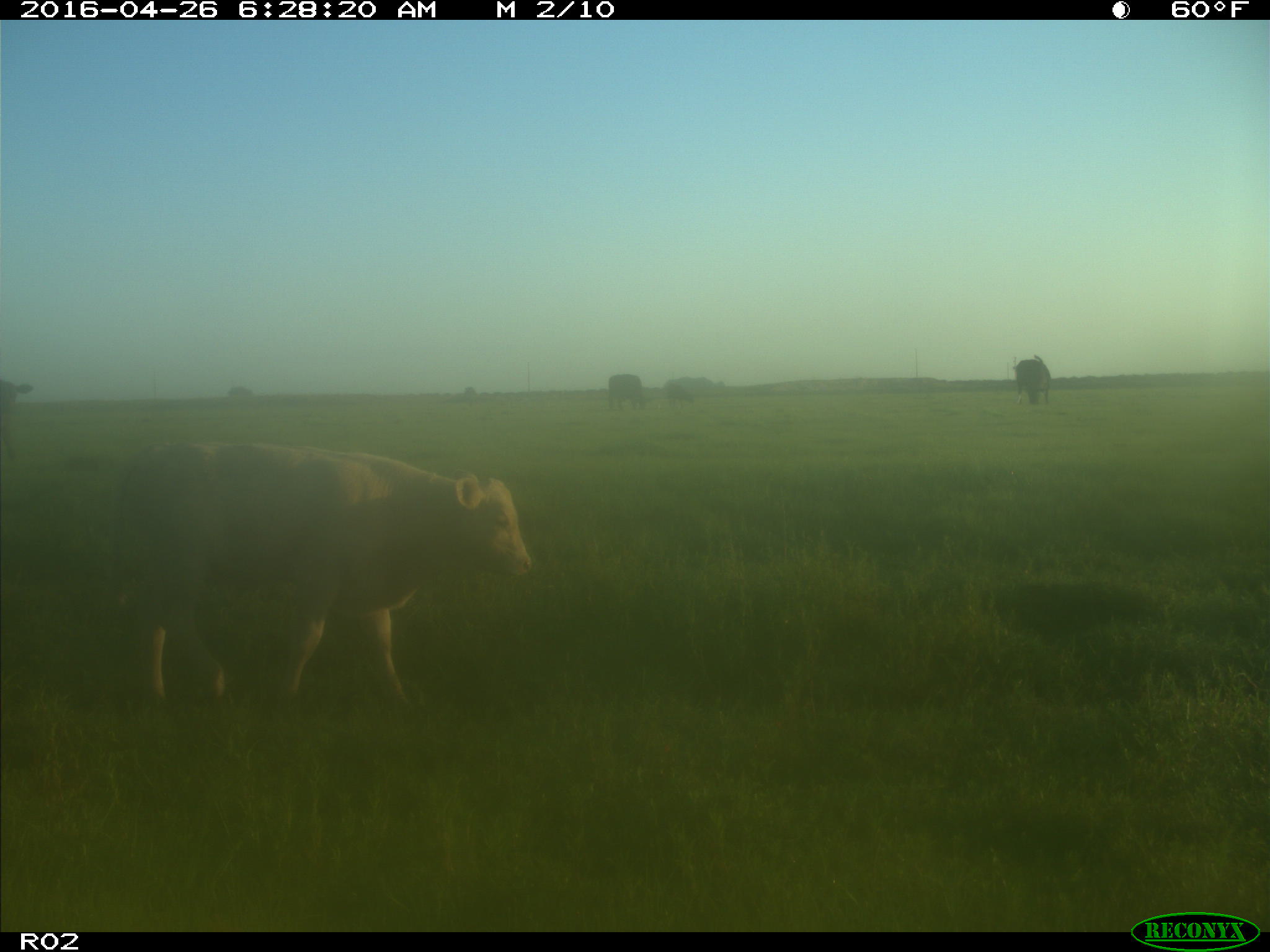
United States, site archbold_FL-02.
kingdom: Animalia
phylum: Chordata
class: Mammalia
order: Artiodactyla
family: Bovidae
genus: Bos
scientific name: Bos taurus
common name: domestic cow